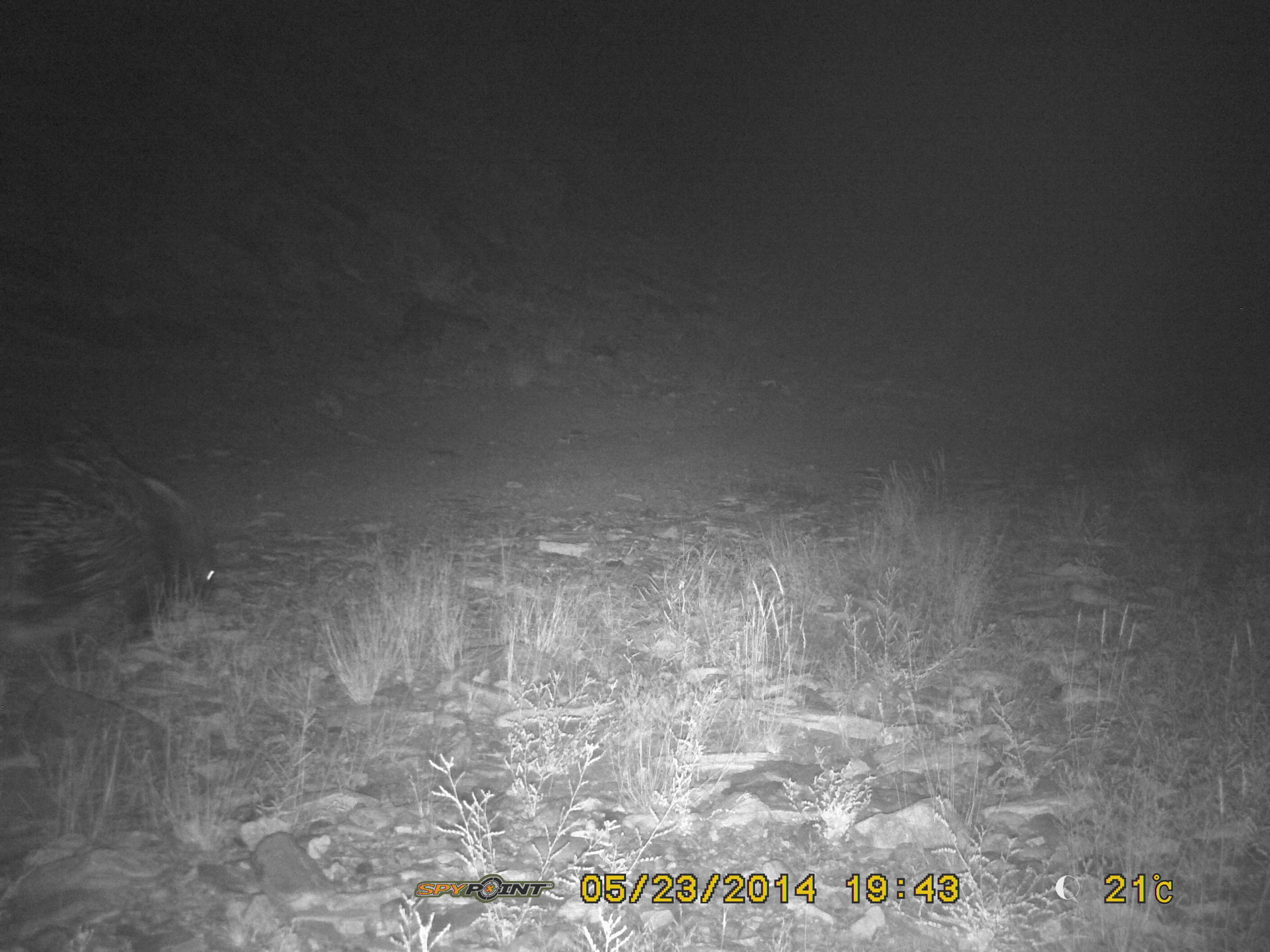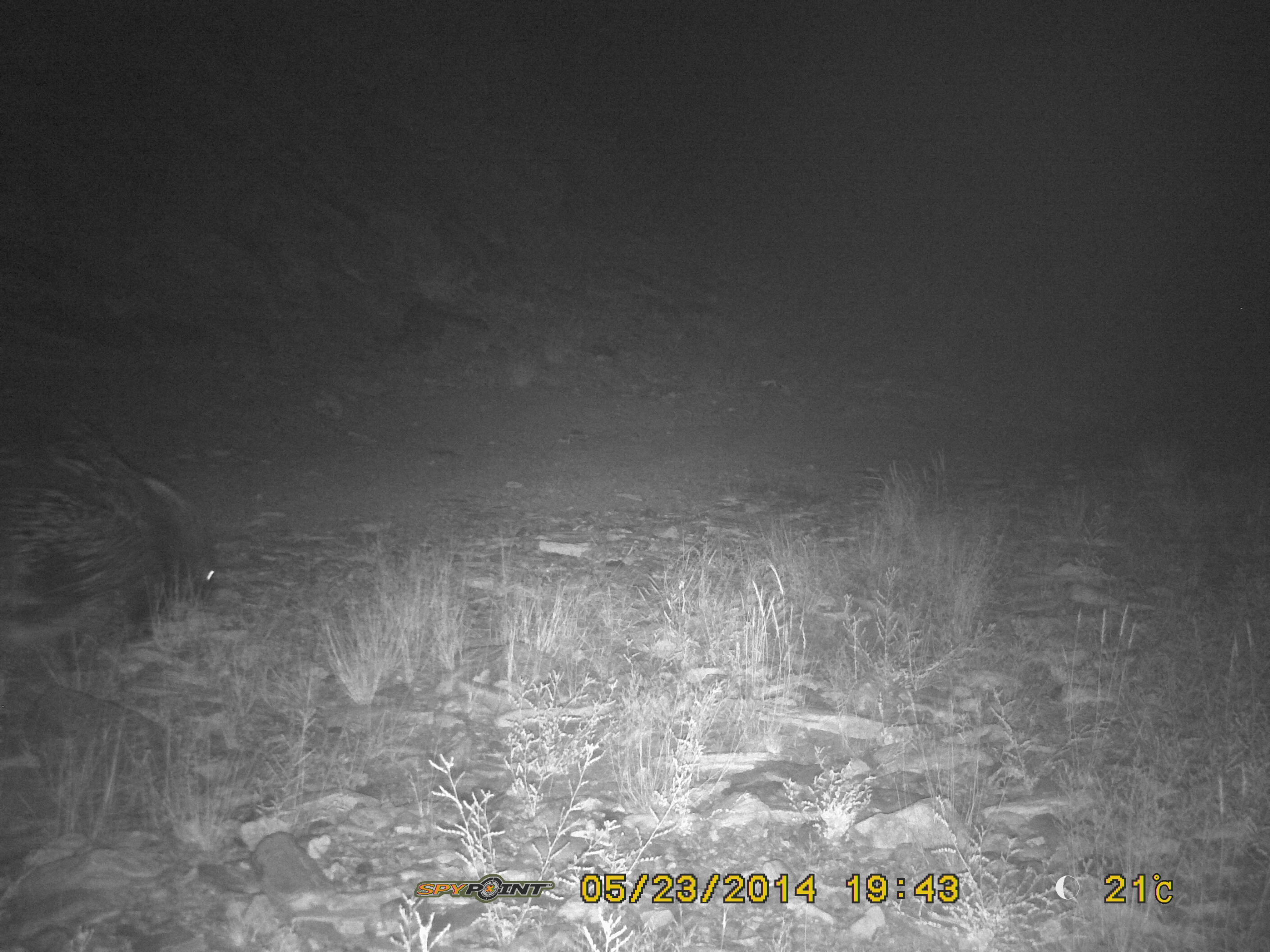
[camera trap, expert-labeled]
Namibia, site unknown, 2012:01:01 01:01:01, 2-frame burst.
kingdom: Animalia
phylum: Chordata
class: Mammalia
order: Rodentia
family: Hystricidae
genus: Hystrix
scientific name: Hystrix africaeaustralis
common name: cape porcupine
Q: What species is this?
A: Hystrix africaeaustralis (cape porcupine).